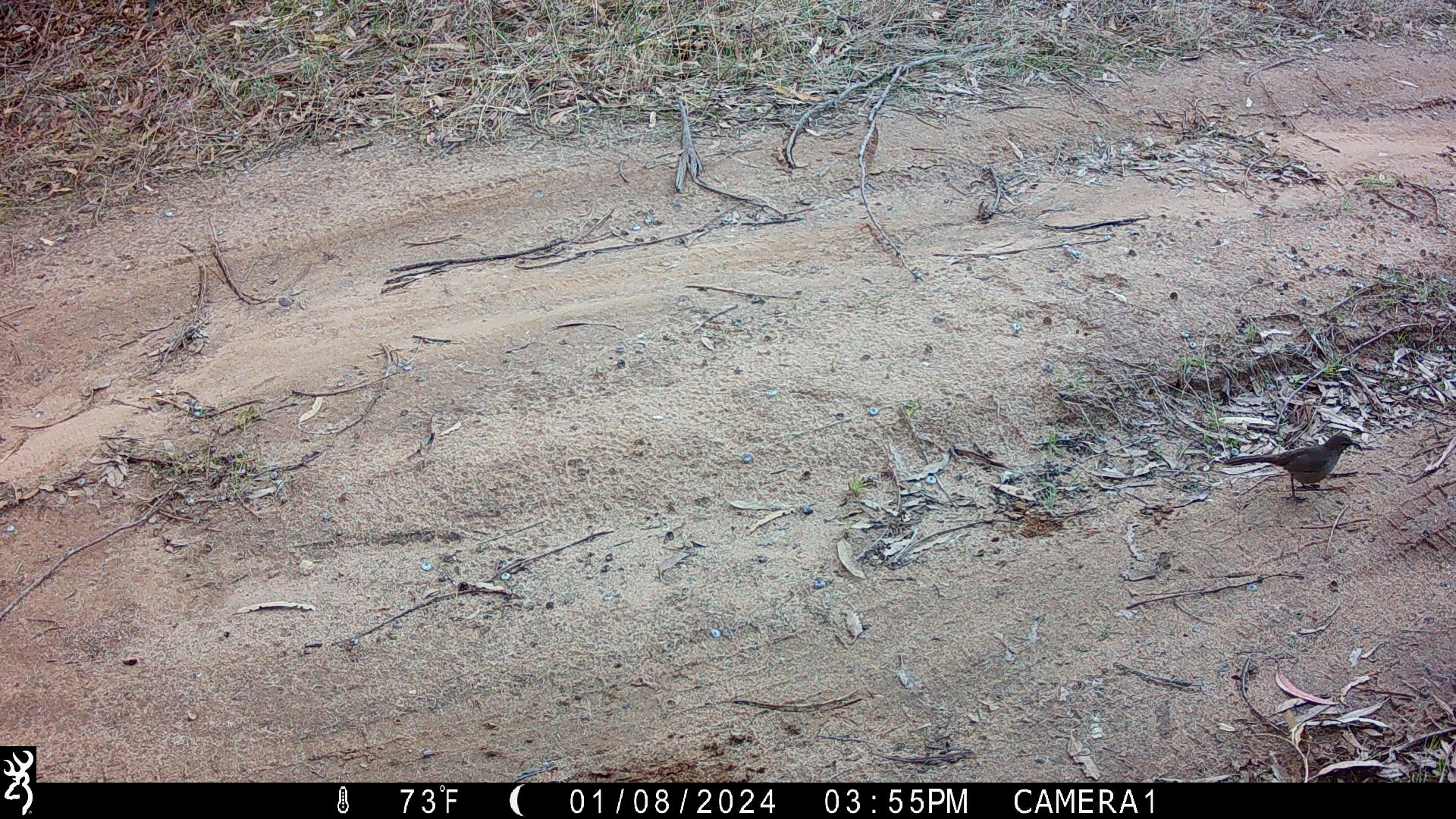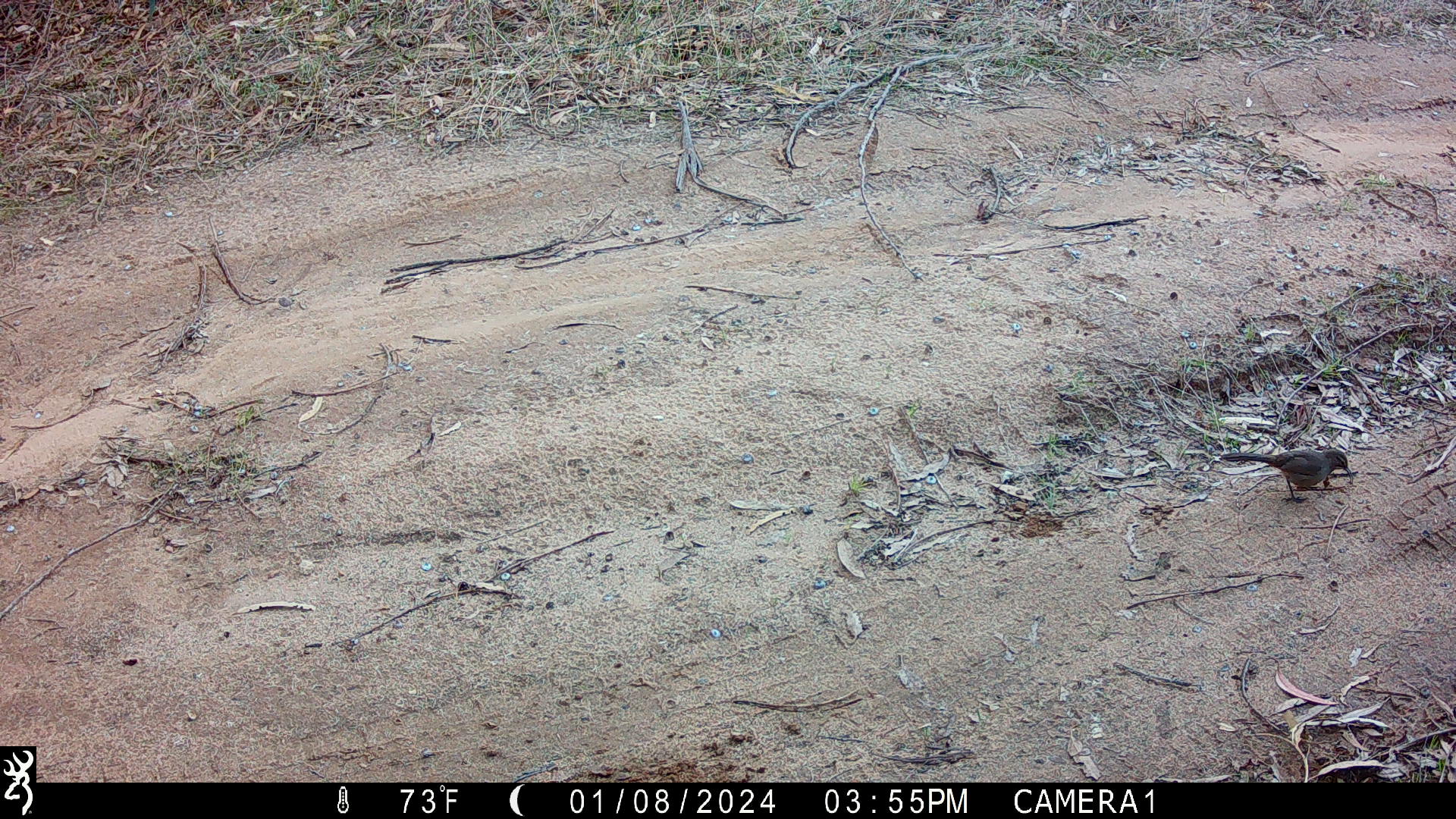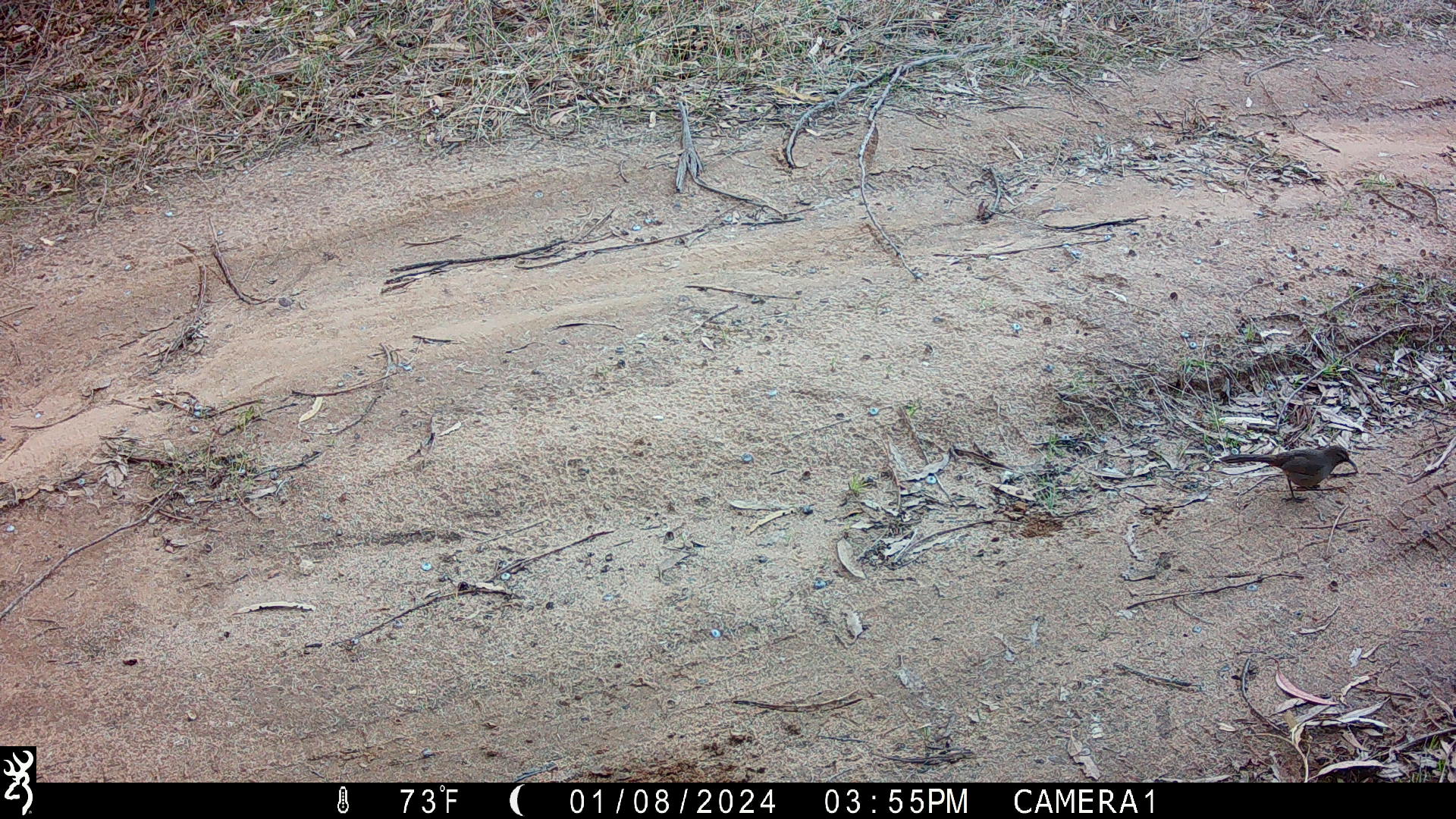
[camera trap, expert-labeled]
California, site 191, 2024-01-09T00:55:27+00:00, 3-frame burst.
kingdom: Animalia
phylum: Chordata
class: Aves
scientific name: Aves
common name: bird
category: unknown bird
Unknown bird (bird) (Aves).